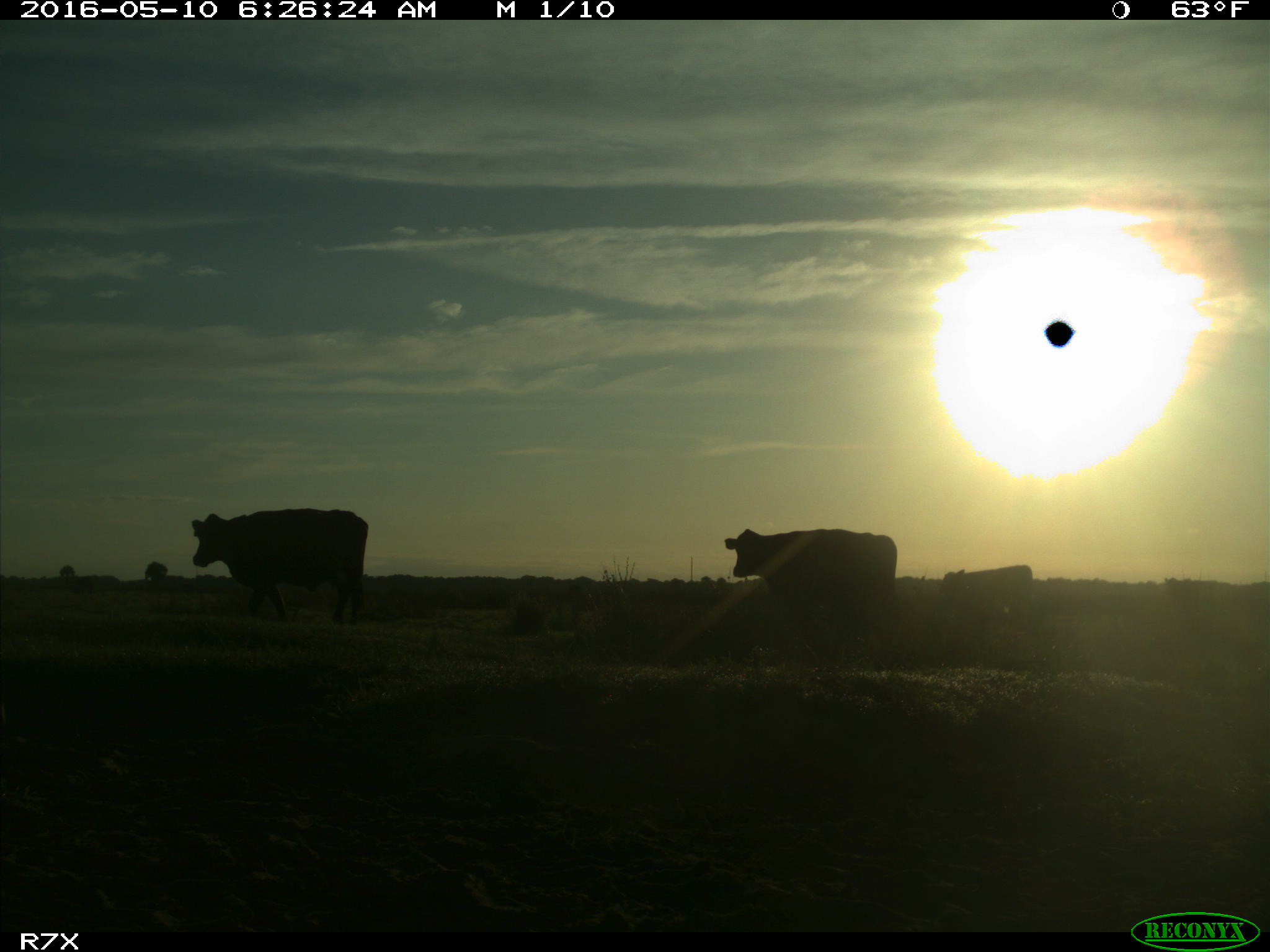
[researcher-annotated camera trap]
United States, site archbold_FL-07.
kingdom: Animalia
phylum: Chordata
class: Mammalia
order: Artiodactyla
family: Bovidae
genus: Bos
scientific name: Bos taurus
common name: domestic cow